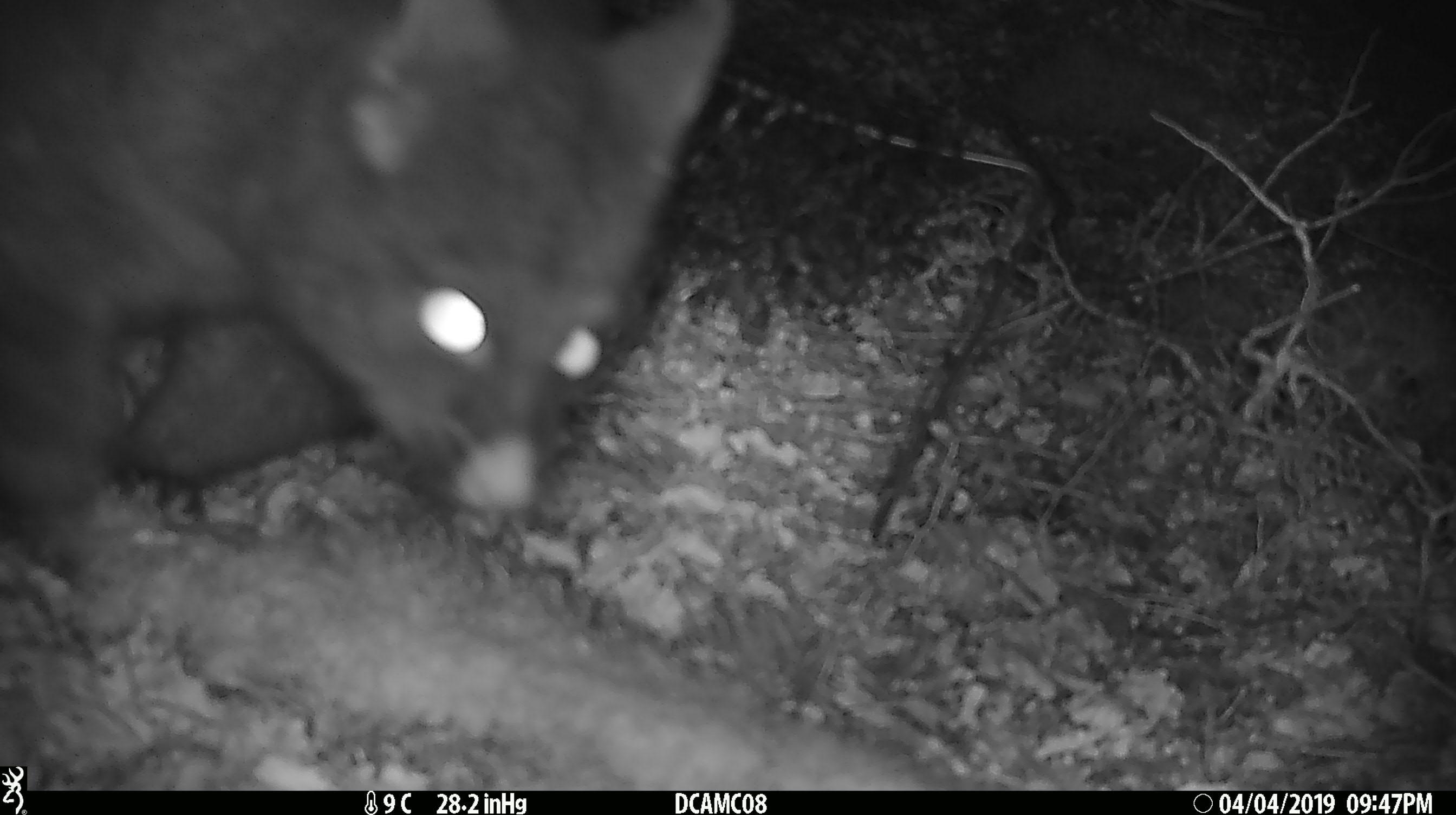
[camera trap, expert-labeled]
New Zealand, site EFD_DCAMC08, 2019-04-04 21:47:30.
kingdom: Animalia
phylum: Chordata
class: Mammalia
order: Diprotodontia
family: Phalangeridae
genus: Trichosurus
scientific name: Trichosurus vulpecula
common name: common brushtail possum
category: possum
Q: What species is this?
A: Possum (common brushtail possum) (Trichosurus vulpecula).